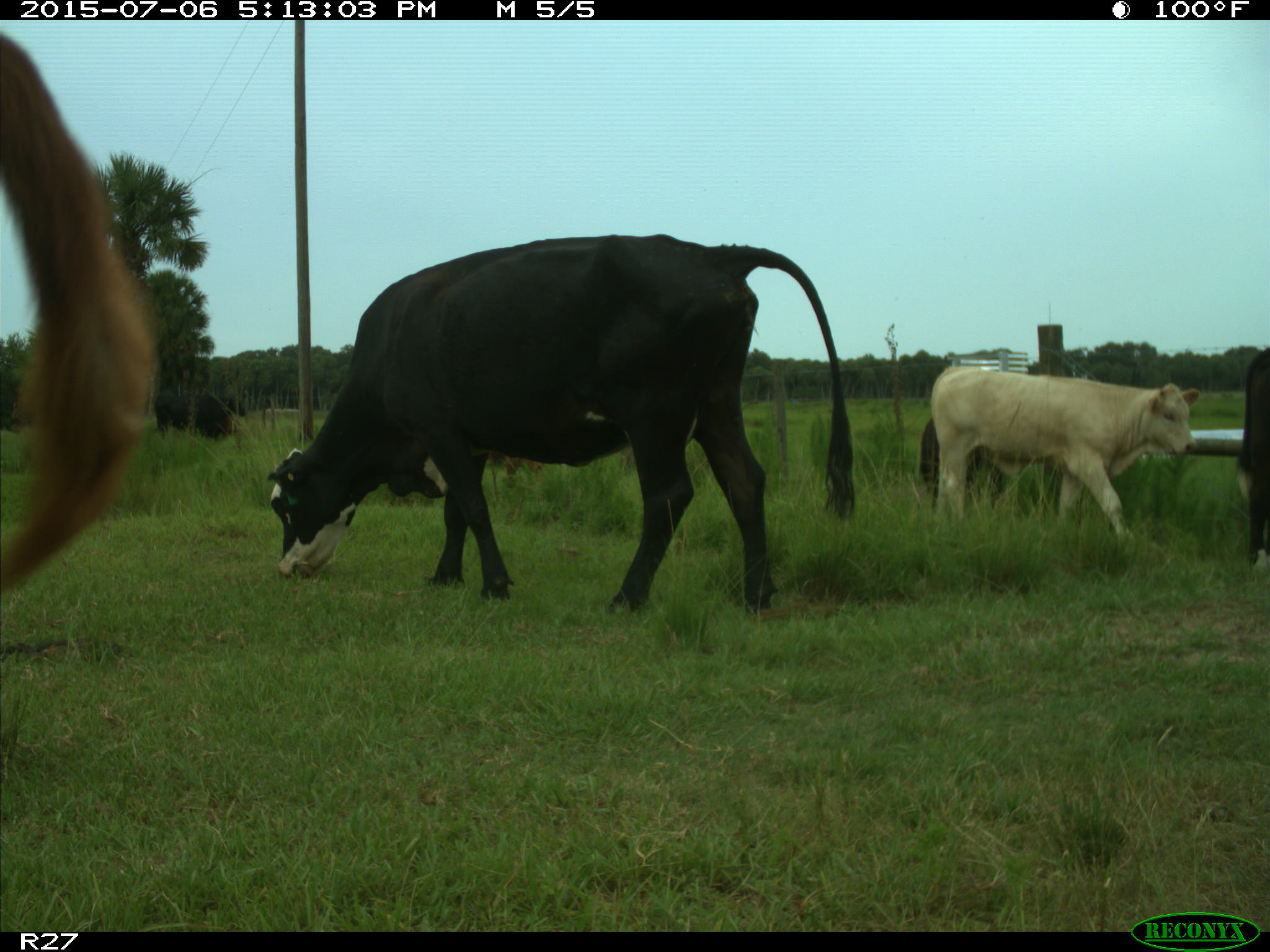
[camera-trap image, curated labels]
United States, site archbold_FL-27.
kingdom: Animalia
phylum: Chordata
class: Mammalia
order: Artiodactyla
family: Bovidae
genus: Bos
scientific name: Bos taurus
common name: domestic cow